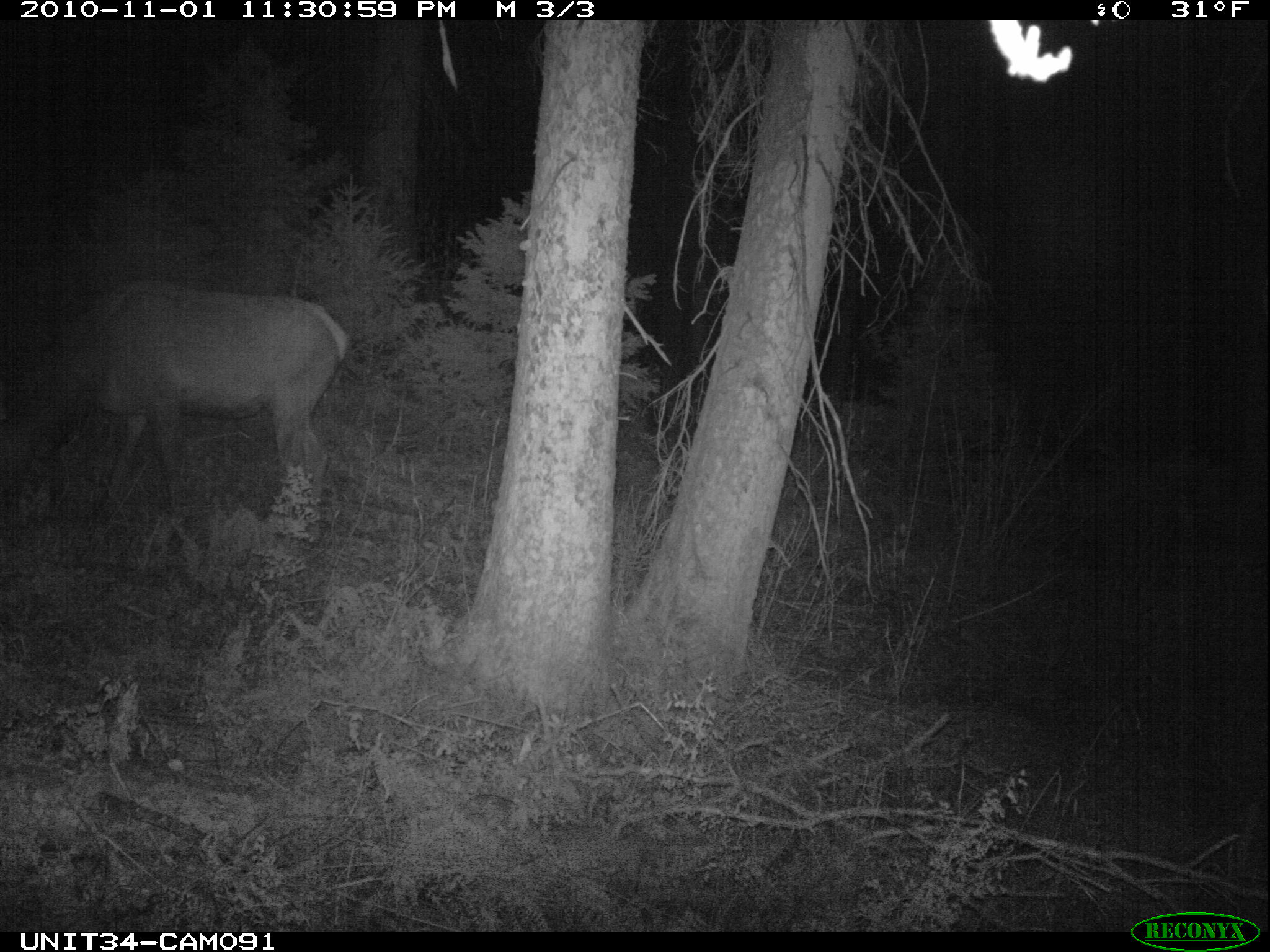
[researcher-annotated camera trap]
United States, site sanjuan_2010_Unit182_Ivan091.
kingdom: Animalia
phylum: Chordata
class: Mammalia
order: Artiodactyla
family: Cervidae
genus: Cervus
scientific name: Cervus elaphus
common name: red deer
Cervus elaphus (red deer).